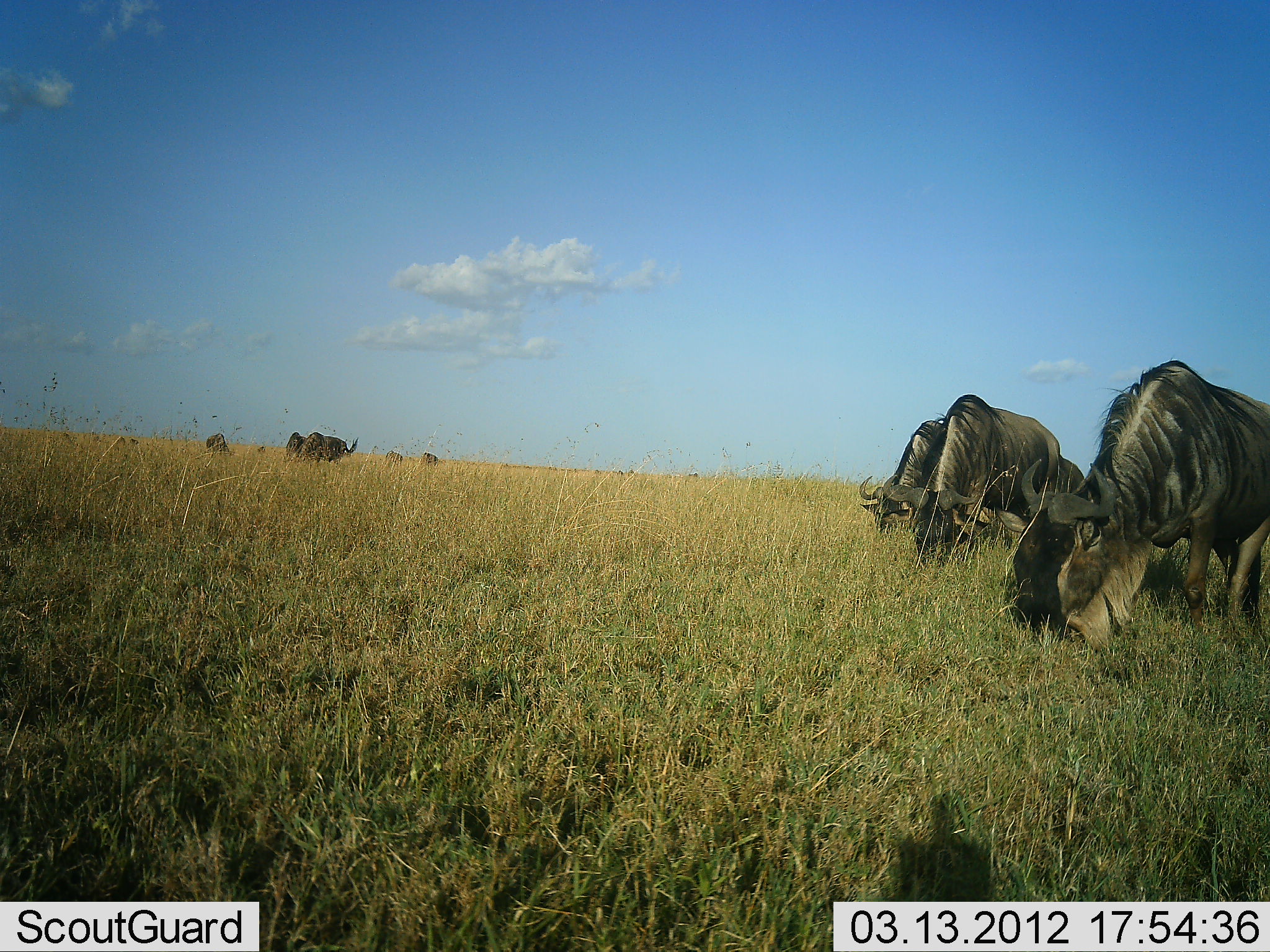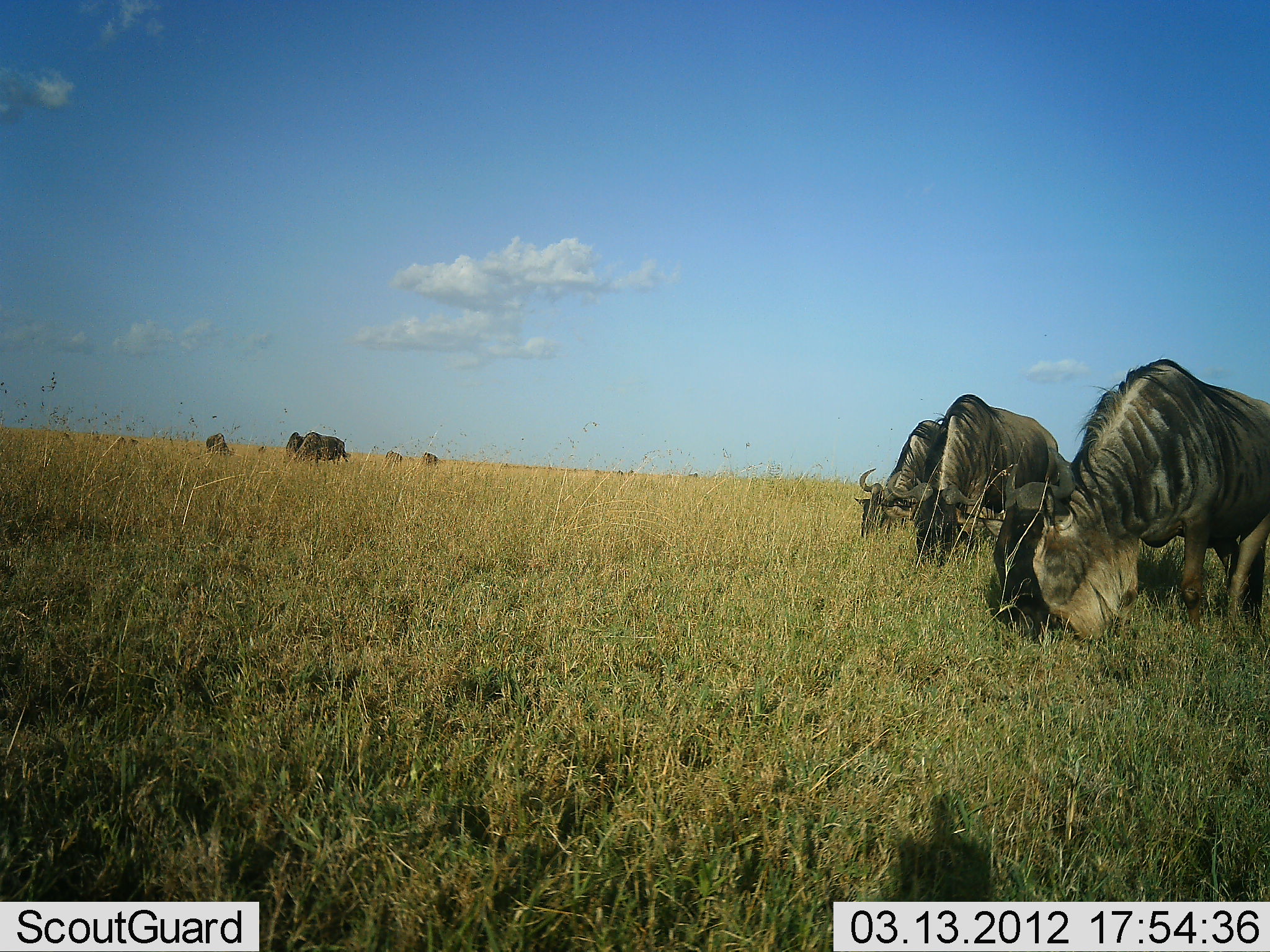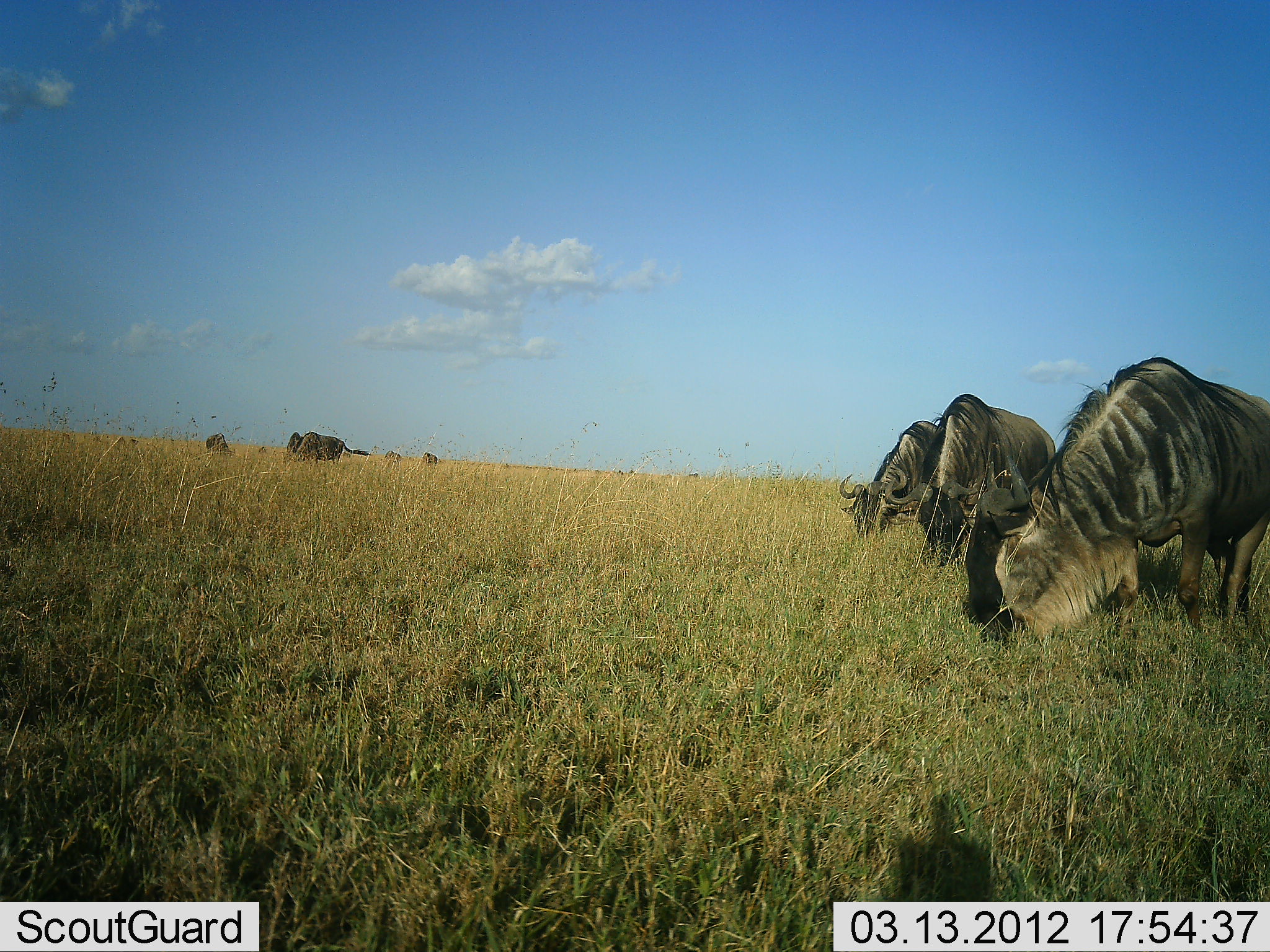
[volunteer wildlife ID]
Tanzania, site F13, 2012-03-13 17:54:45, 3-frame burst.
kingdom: Animalia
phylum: Chordata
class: Mammalia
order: Artiodactyla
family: Bovidae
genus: Connochaetes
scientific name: Connochaetes taurinus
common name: blue wildebeest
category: wildebeest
Wildebeest (blue wildebeest) (Connochaetes taurinus), count 8. Behavior (volunteer vote fractions): standing 27%, resting 0%, moving 9%, interacting 0%. Young present (vote fraction): 0%. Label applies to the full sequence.